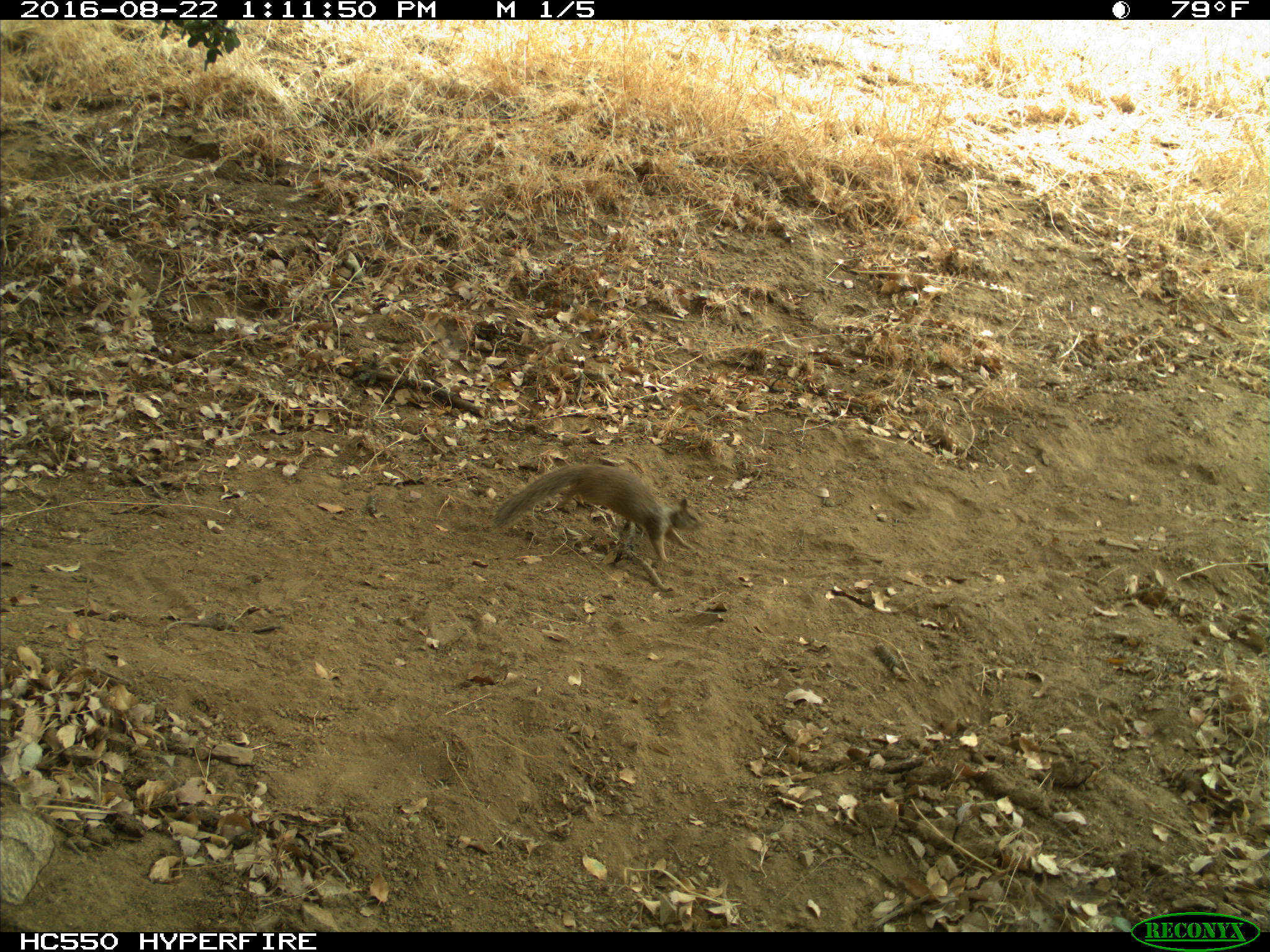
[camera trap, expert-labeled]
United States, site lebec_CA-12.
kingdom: Animalia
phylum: Chordata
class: Mammalia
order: Rodentia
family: Sciuridae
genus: Otospermophilus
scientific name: Otospermophilus beecheyi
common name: california ground squirrel